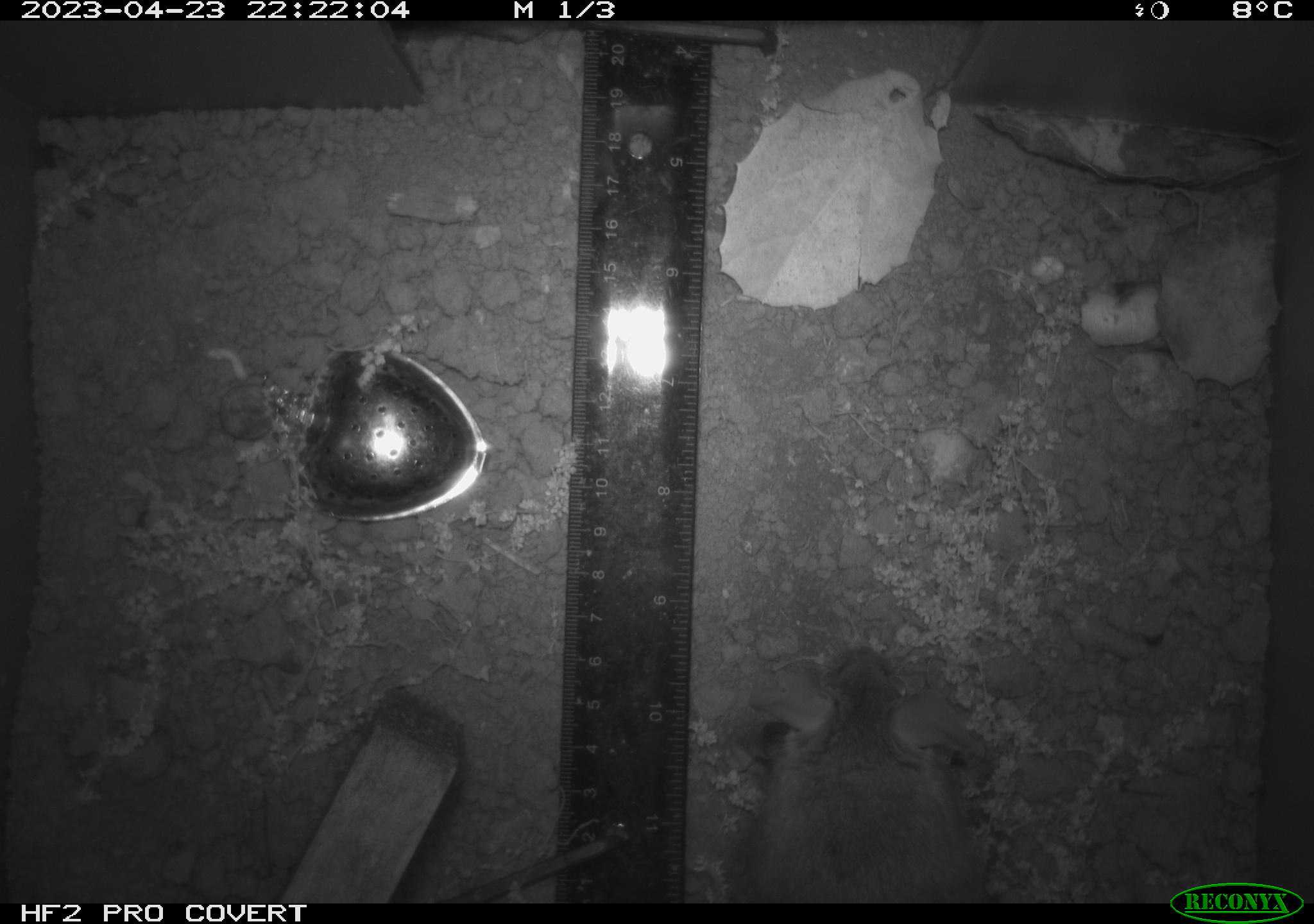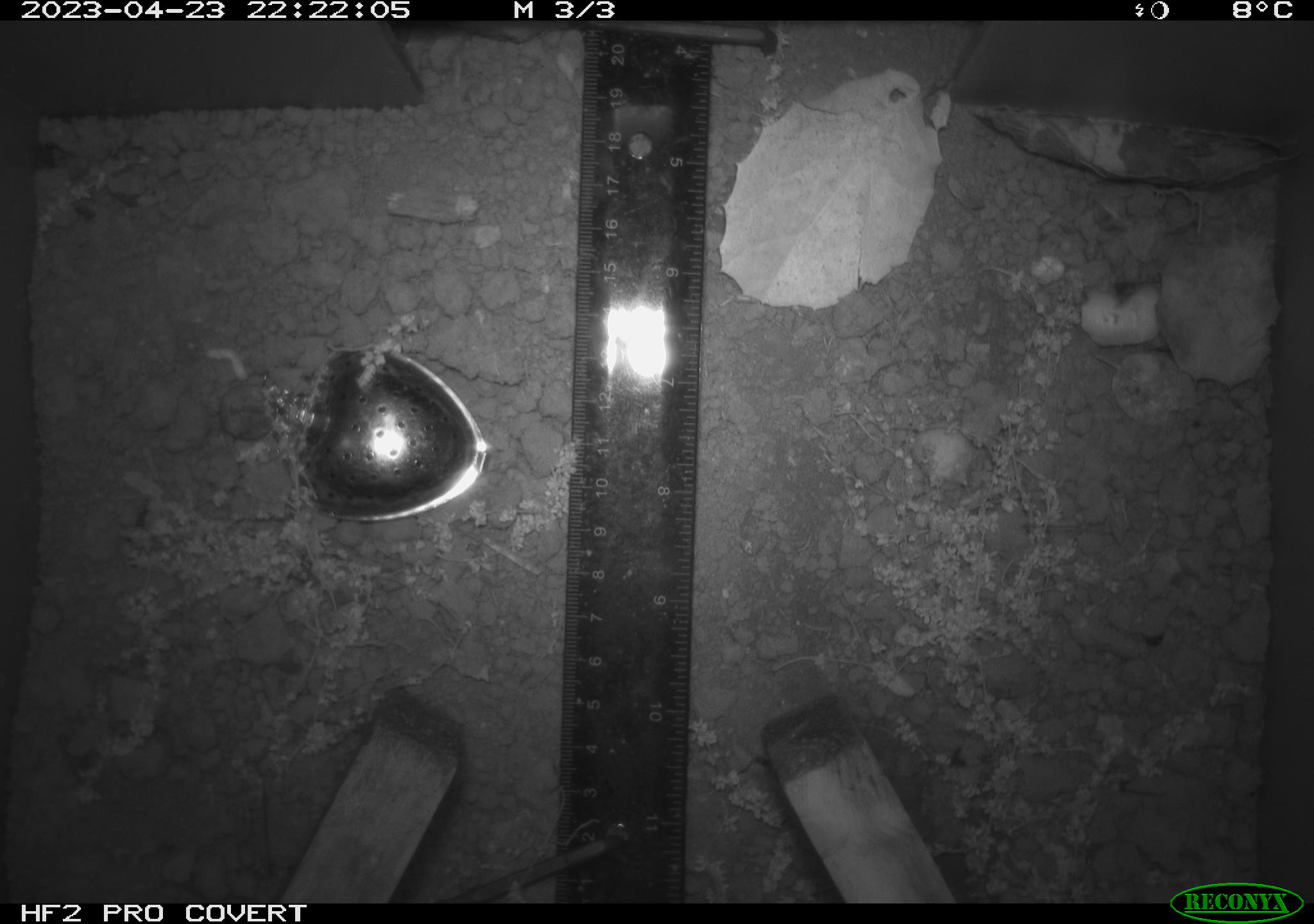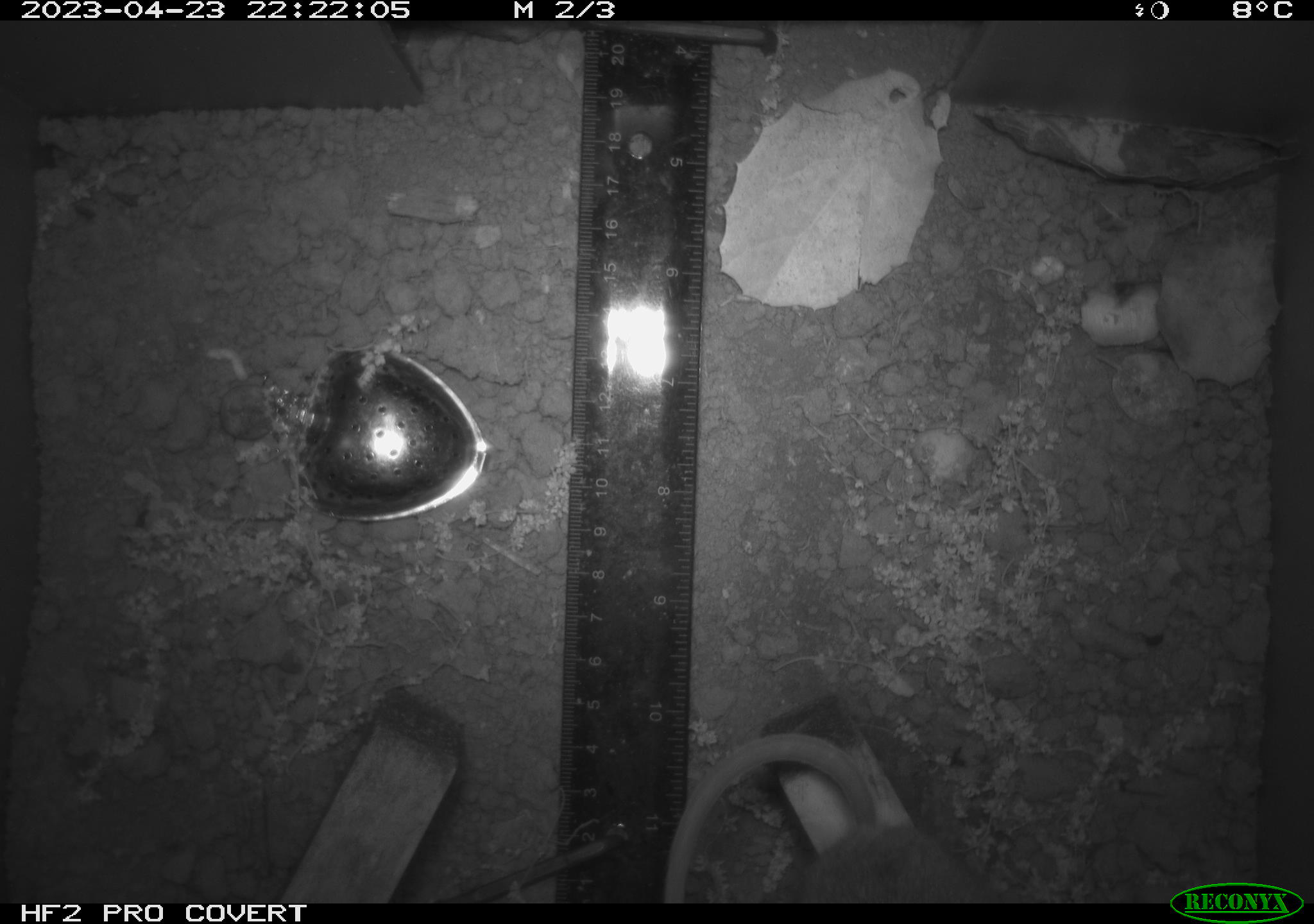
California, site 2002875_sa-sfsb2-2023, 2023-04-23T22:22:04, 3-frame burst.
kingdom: Animalia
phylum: Chordata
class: Mammalia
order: Rodentia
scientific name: Rodentia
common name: mouse species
Mouse species (Rodentia).